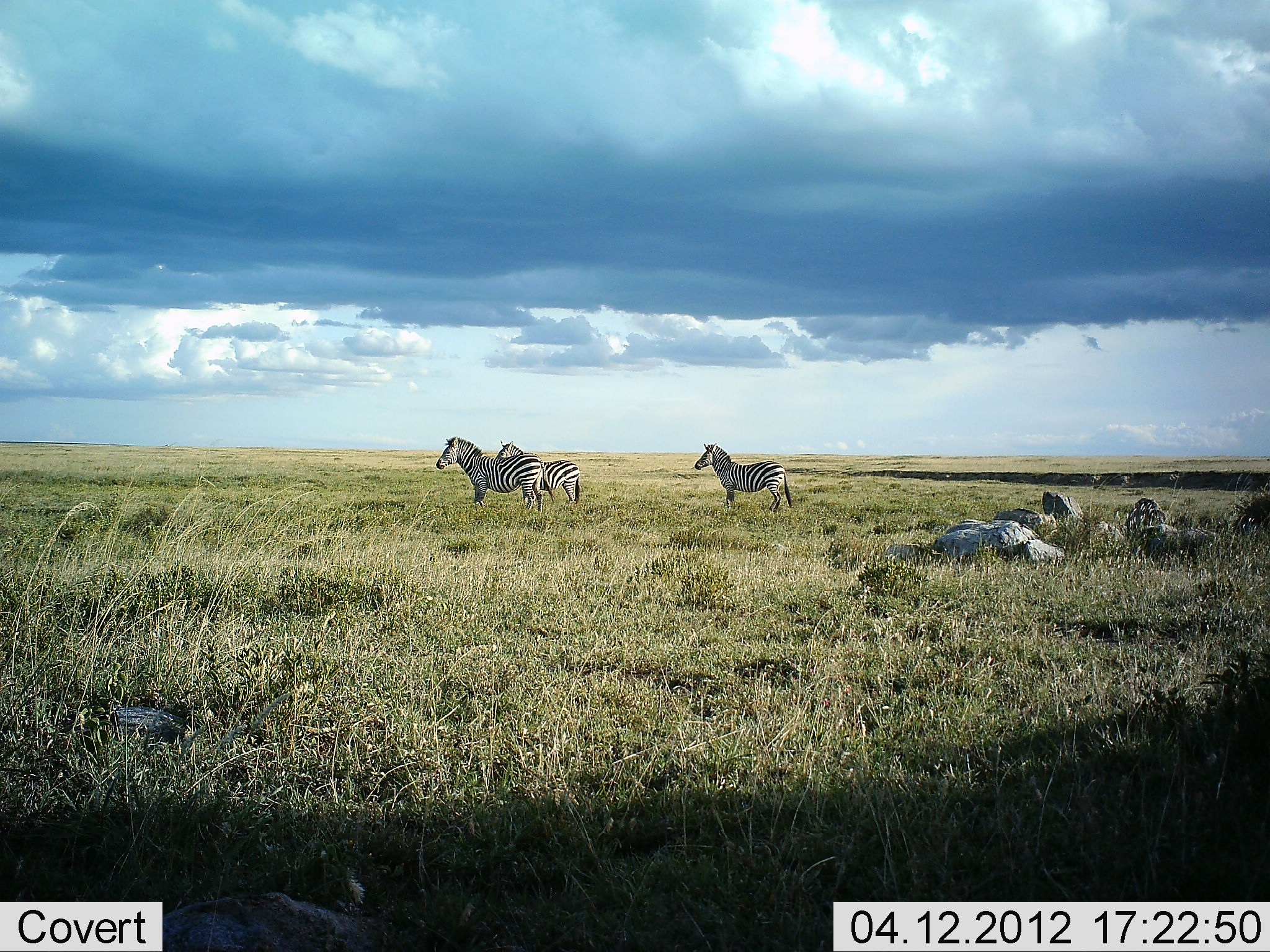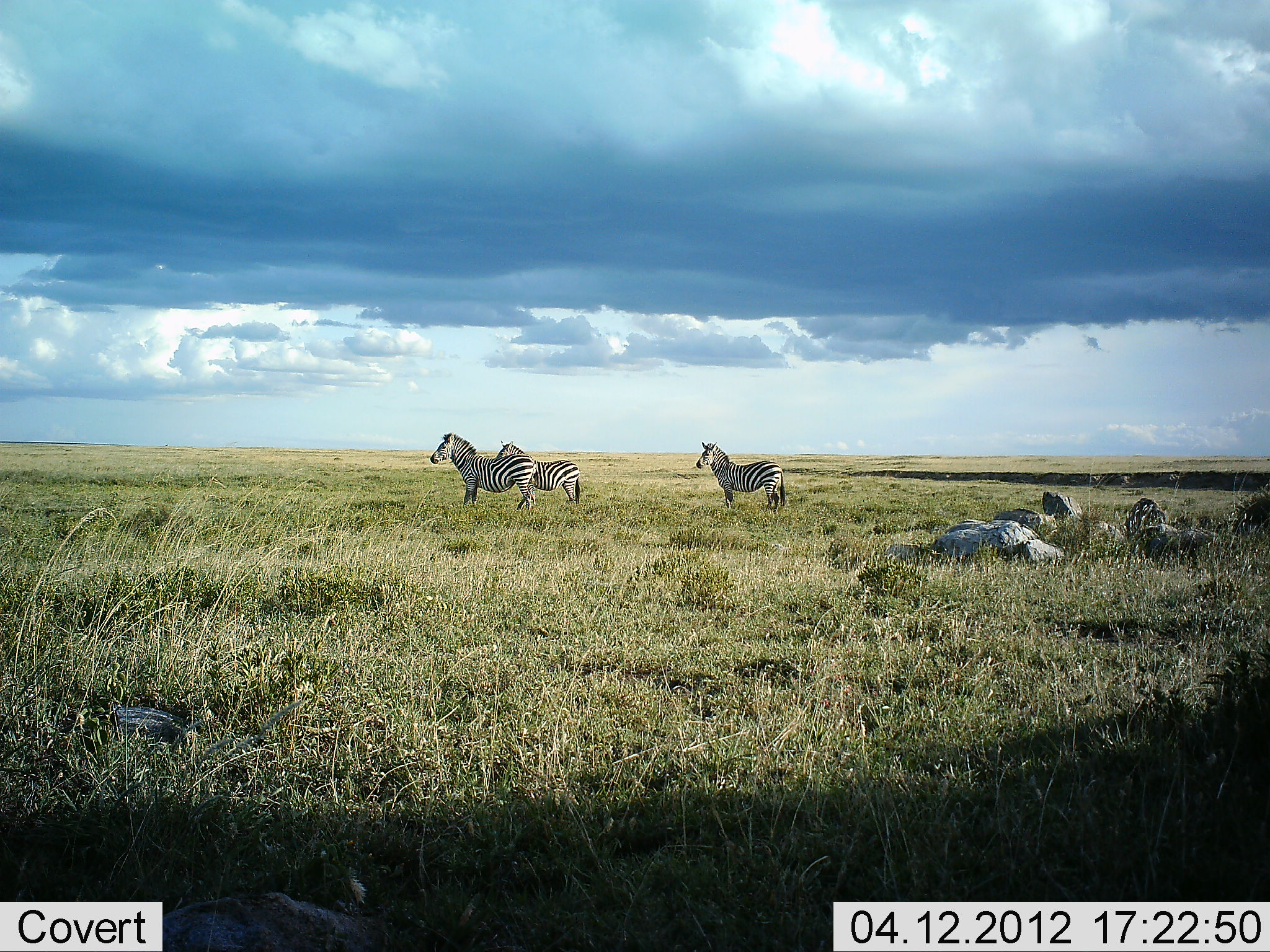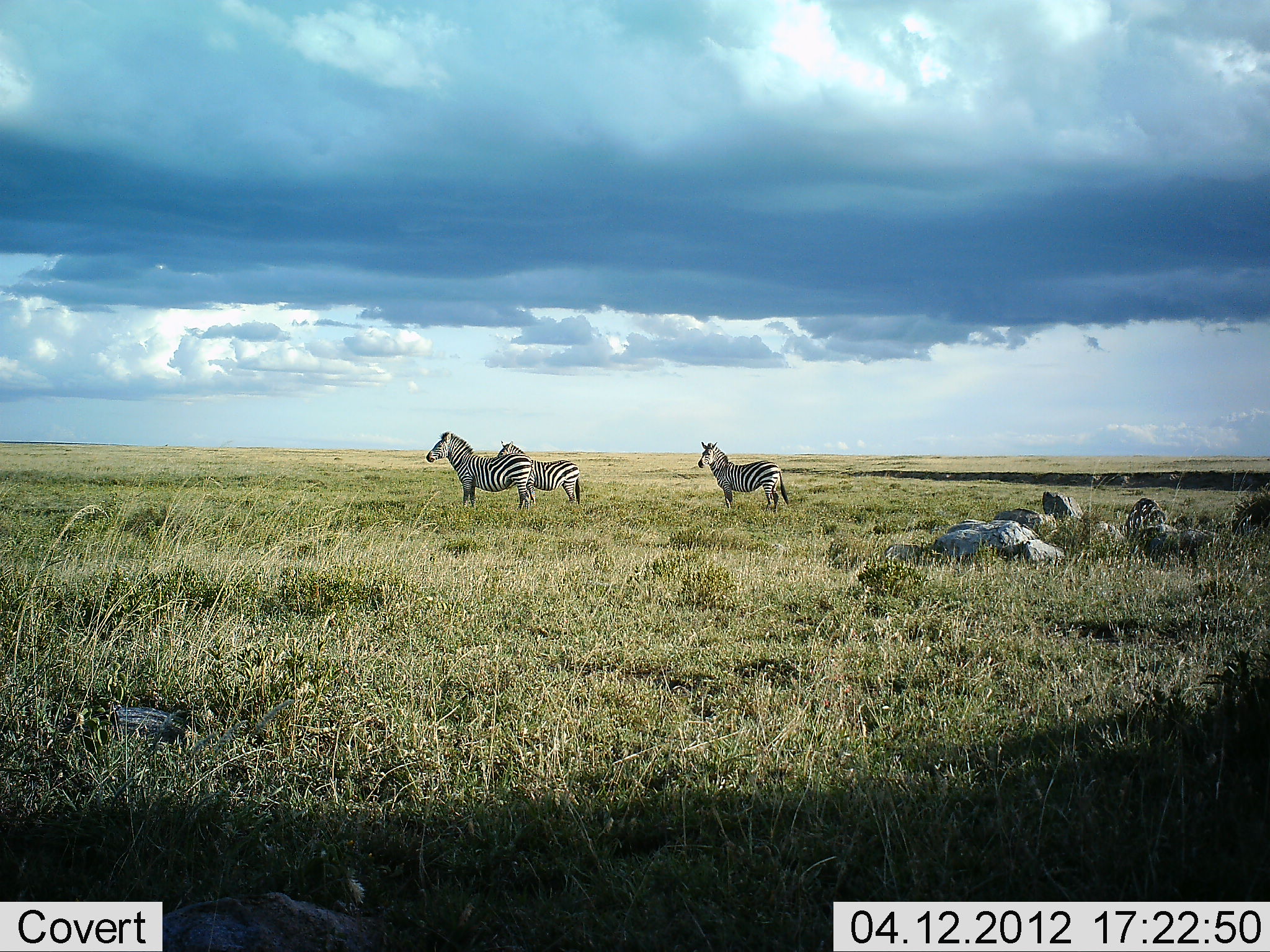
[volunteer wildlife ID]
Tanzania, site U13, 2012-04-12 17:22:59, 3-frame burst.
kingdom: Animalia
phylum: Chordata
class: Mammalia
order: Perissodactyla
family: Equidae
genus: Equus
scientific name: Equus quagga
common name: plains zebra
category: zebra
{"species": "zebra (plains zebra) (Equus quagga)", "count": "3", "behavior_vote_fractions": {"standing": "85%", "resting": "0%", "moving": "31%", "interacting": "0%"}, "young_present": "0%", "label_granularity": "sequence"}